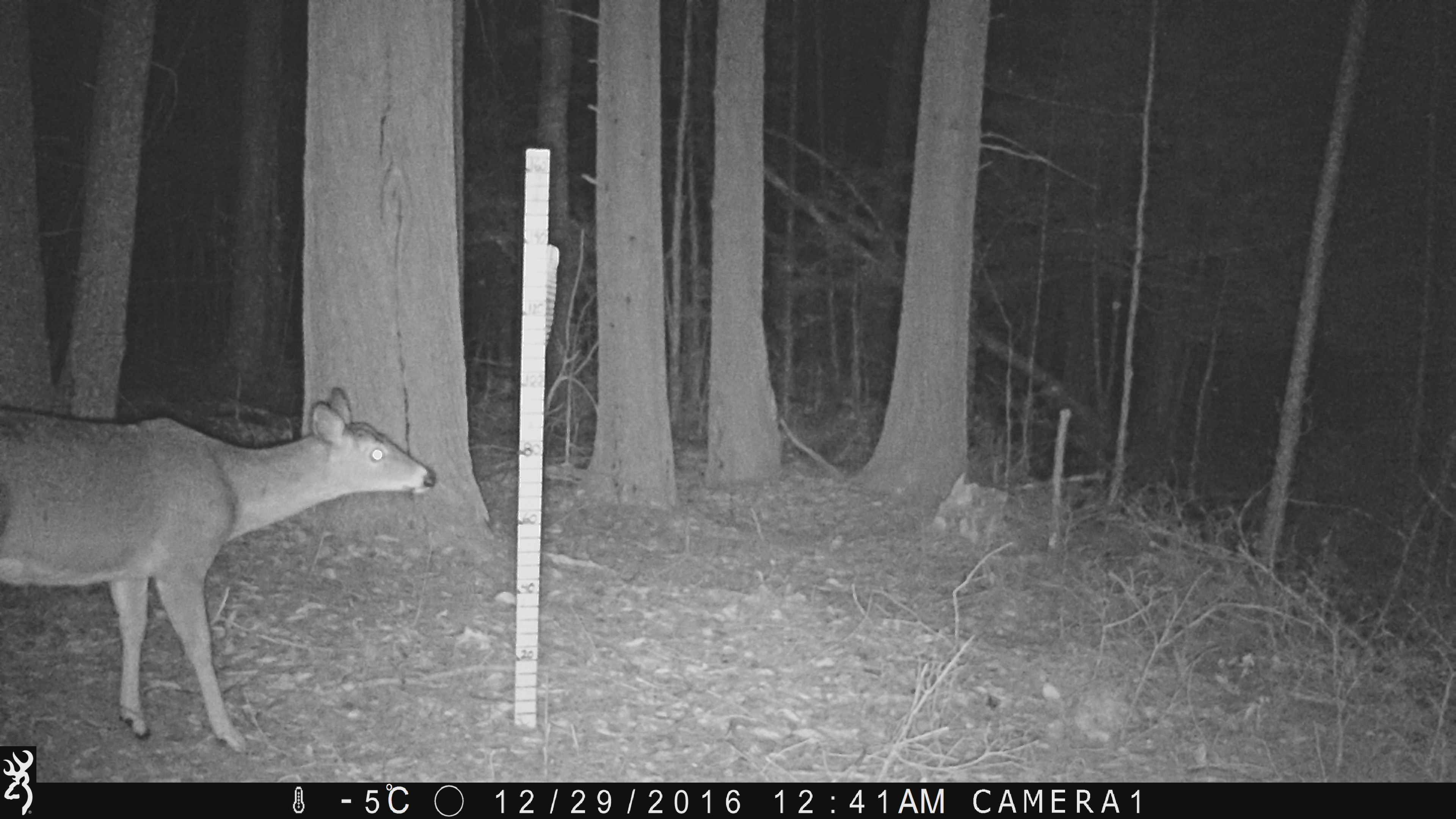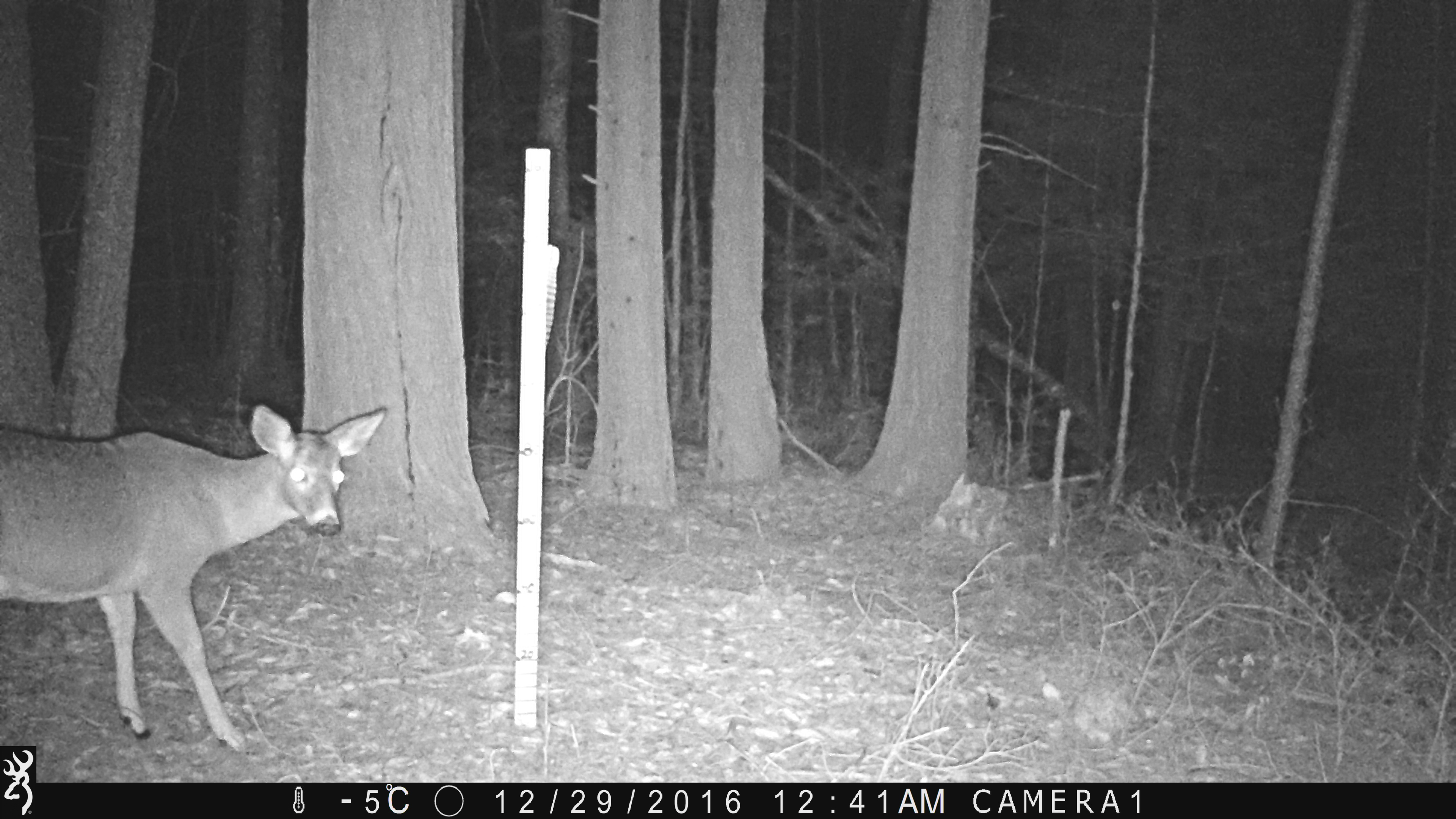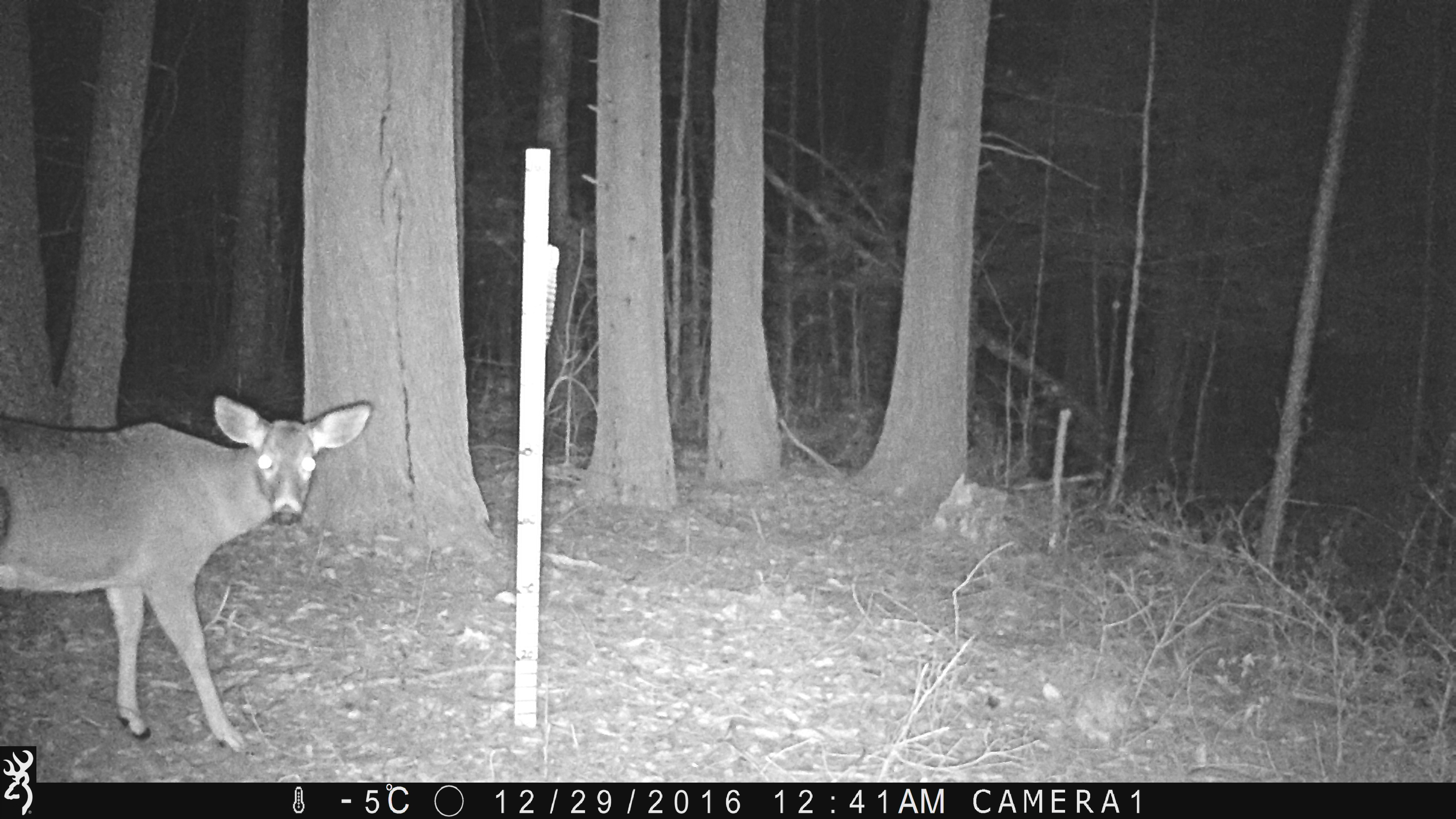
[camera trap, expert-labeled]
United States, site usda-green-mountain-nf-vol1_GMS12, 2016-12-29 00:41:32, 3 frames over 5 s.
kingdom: Animalia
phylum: Chordata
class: Mammalia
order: Artiodactyla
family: Cervidae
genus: Odocoileus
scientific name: Odocoileus virginianus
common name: white-tailed deer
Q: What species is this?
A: White-tailed deer (Odocoileus virginianus).